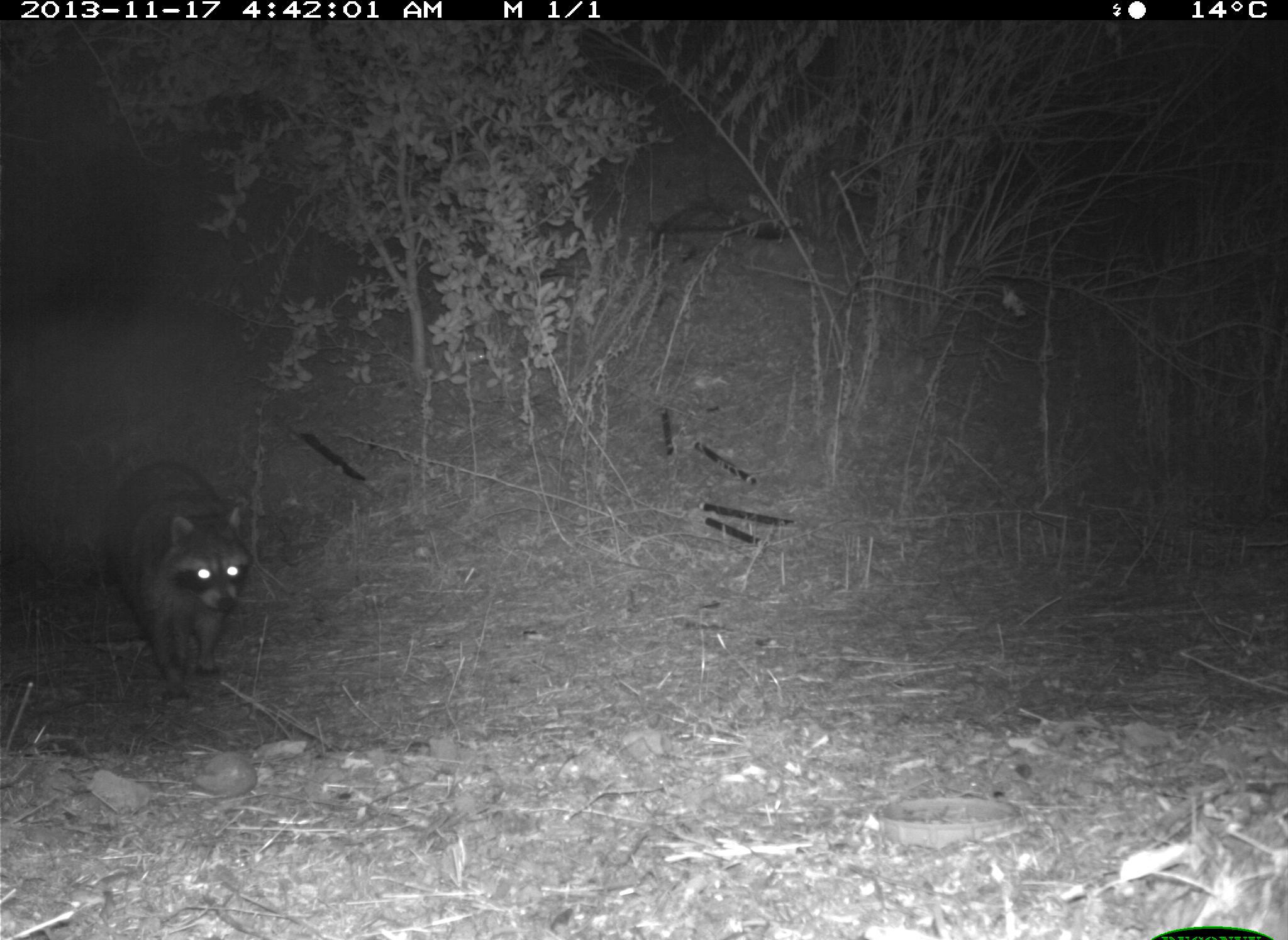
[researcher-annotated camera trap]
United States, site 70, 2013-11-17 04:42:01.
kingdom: Animalia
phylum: Chordata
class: Mammalia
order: Carnivora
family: Procyonidae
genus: Procyon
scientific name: Procyon lotor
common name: raccoon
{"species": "raccoon (Procyon lotor)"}